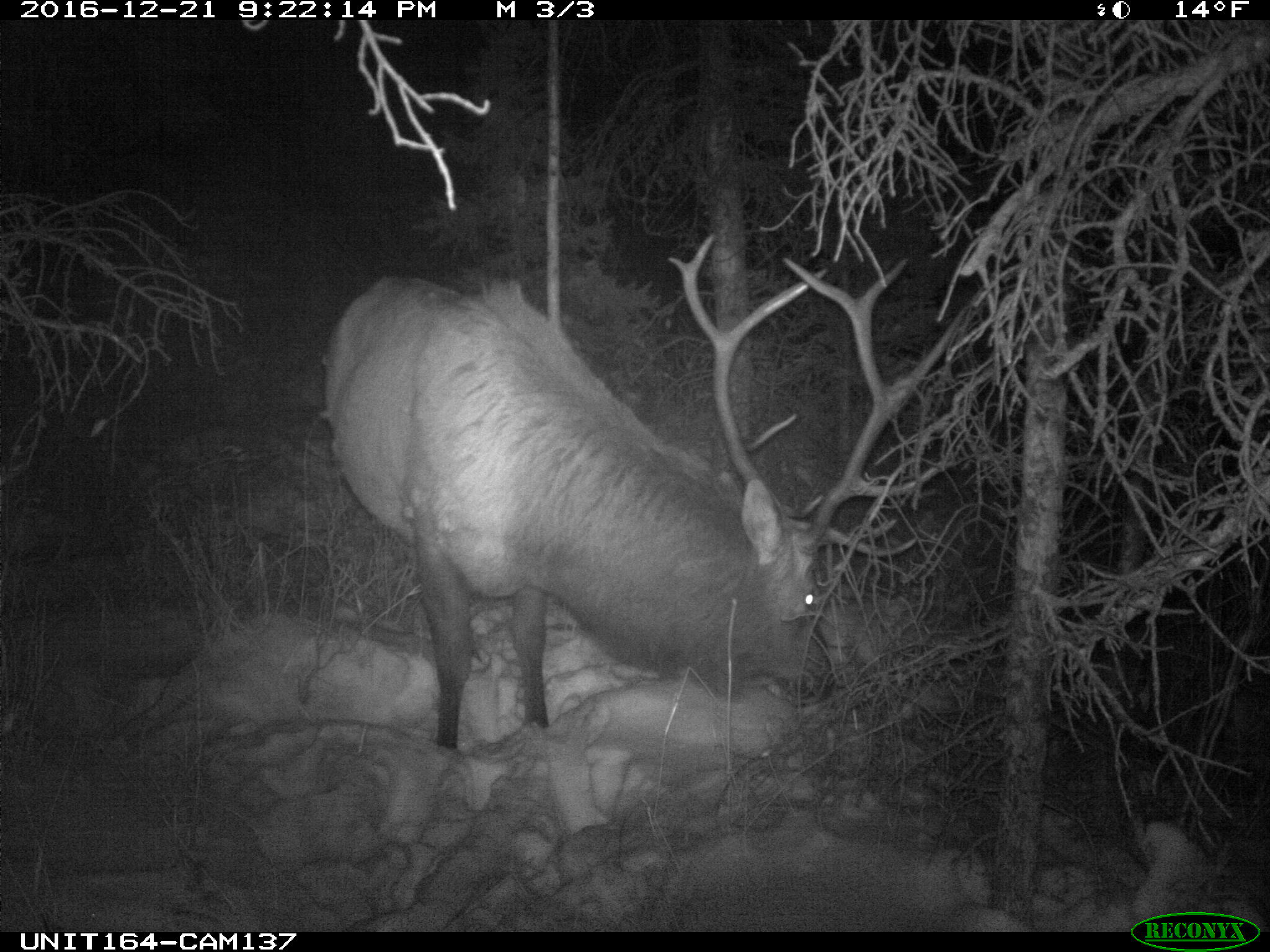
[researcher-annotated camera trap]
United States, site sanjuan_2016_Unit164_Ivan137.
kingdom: Animalia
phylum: Chordata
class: Mammalia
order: Artiodactyla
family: Cervidae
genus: Cervus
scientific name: Cervus elaphus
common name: red deer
Cervus elaphus (red deer).